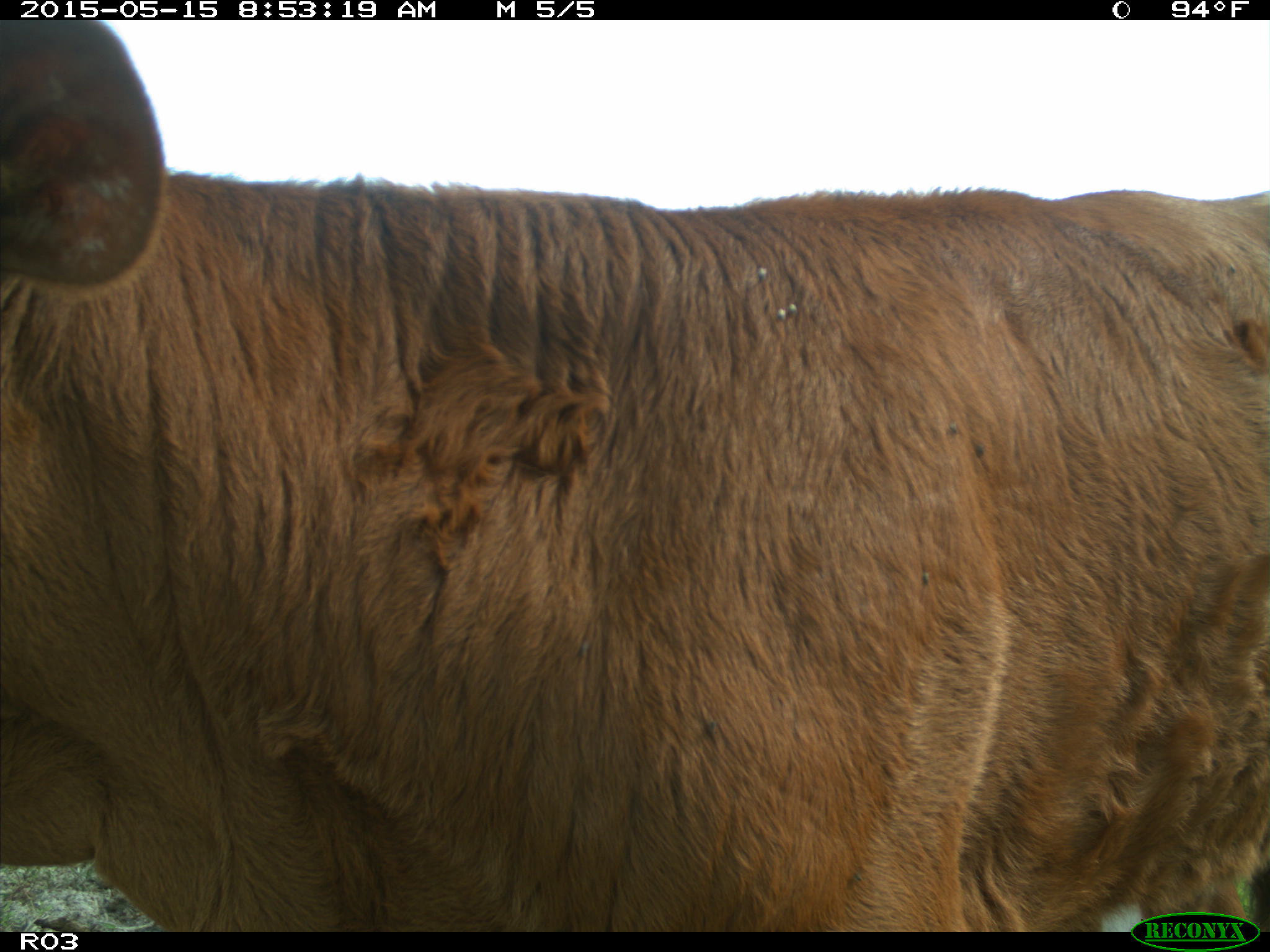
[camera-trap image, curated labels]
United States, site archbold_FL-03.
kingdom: Animalia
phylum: Chordata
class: Mammalia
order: Artiodactyla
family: Bovidae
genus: Bos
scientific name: Bos taurus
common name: domestic cow